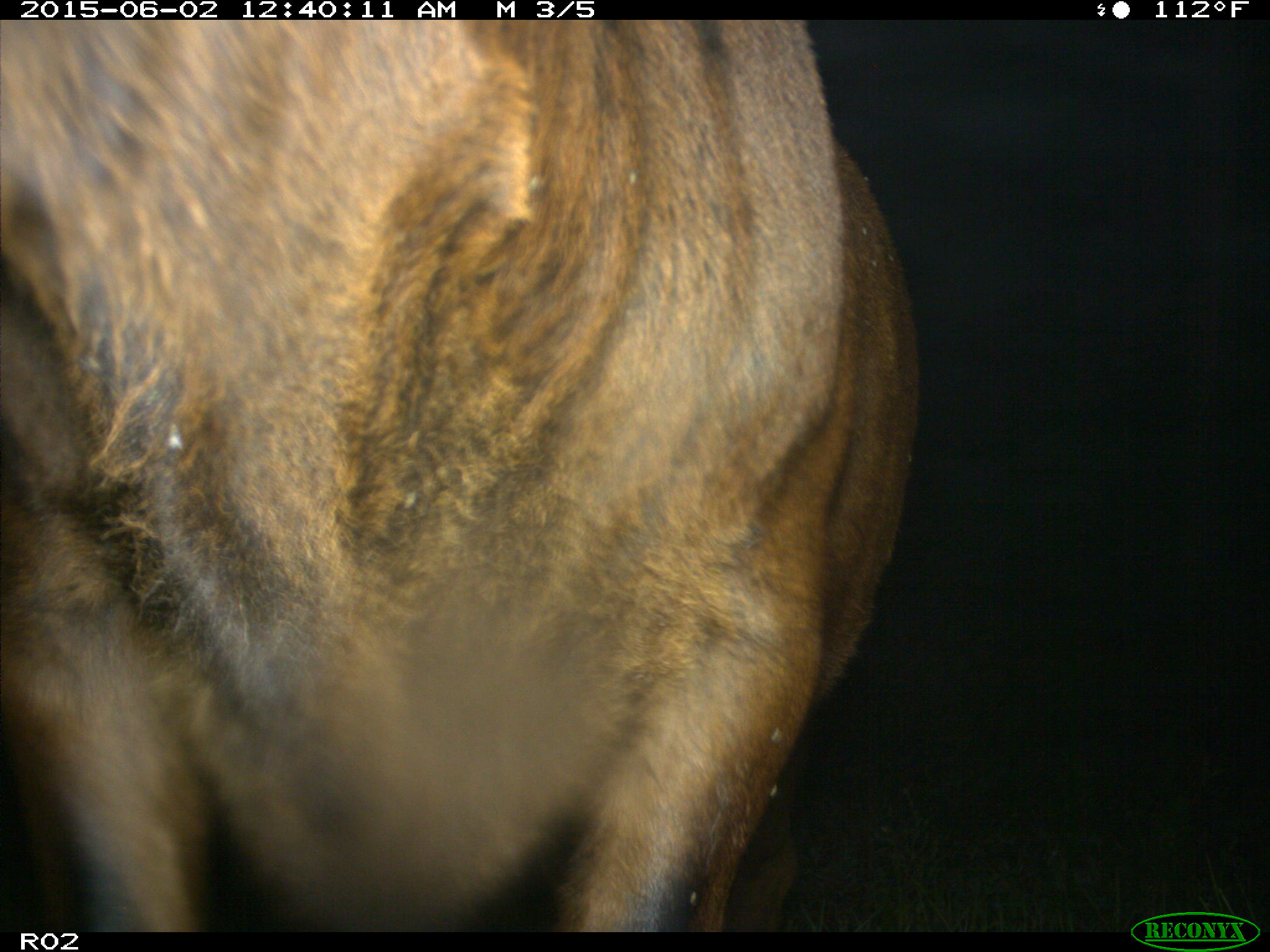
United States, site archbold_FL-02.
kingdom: Animalia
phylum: Chordata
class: Mammalia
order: Artiodactyla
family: Bovidae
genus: Bos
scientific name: Bos taurus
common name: domestic cow